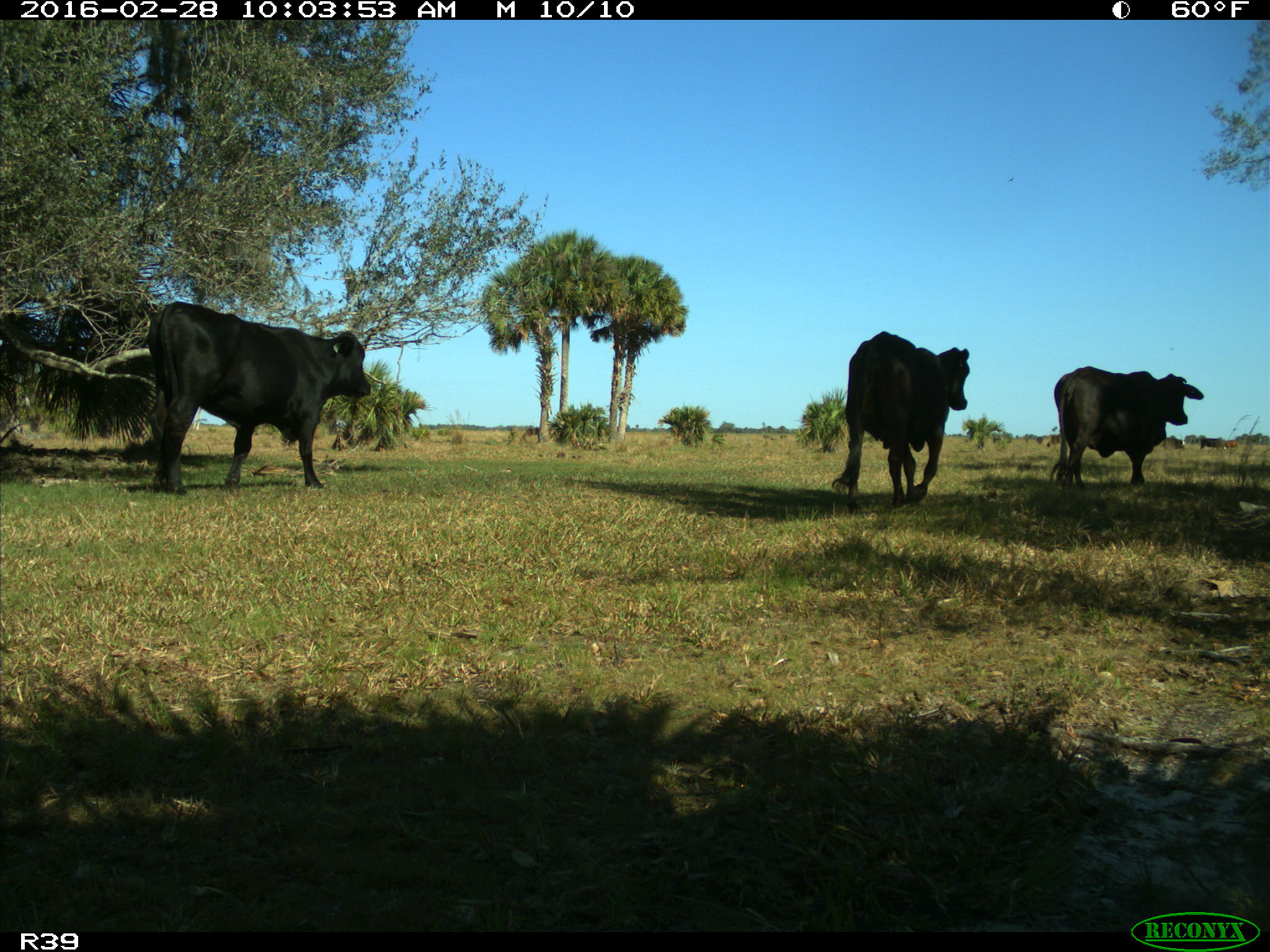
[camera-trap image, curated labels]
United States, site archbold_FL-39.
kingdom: Animalia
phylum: Chordata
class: Mammalia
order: Artiodactyla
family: Bovidae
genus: Bos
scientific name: Bos taurus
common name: domestic cow